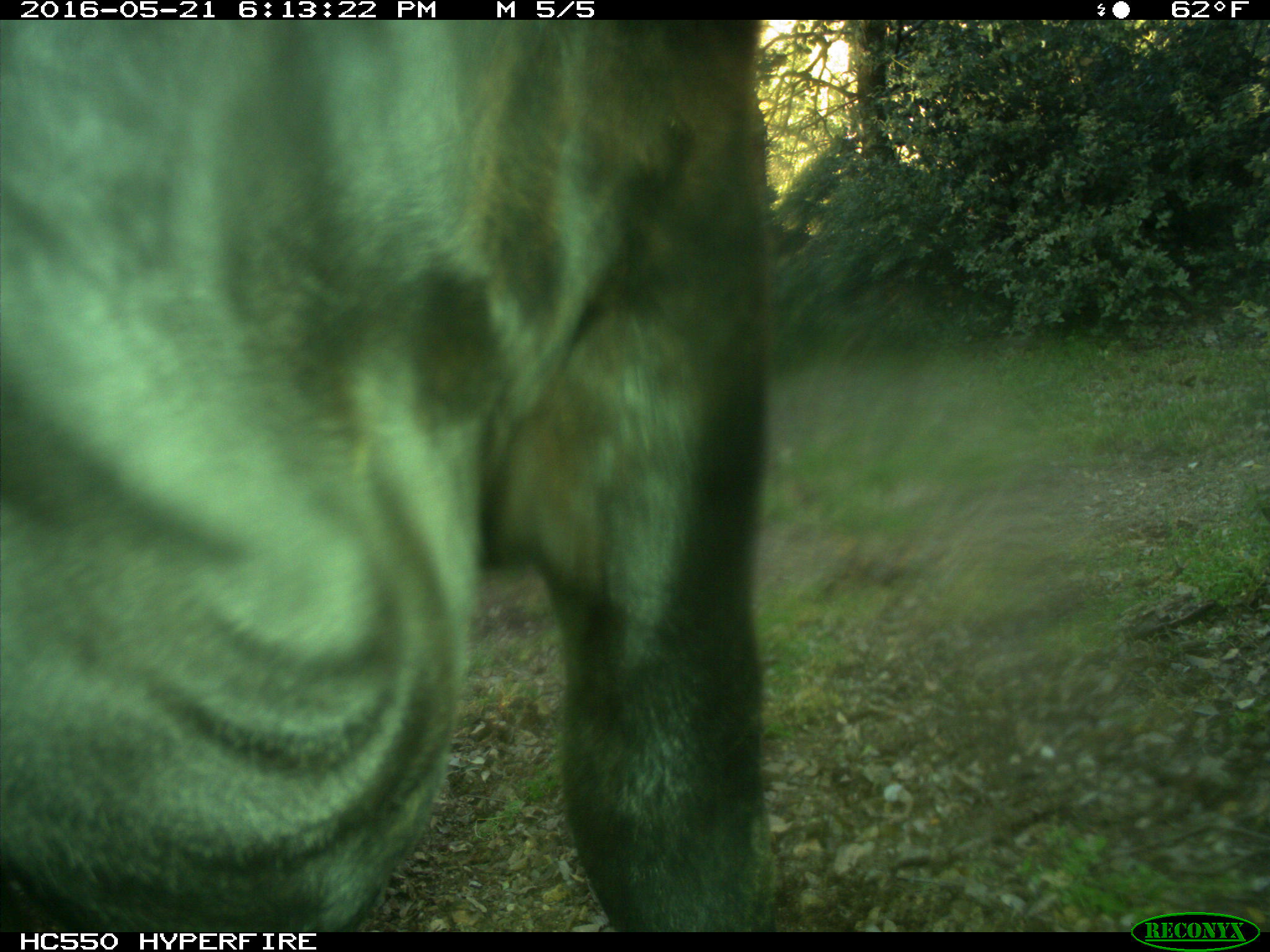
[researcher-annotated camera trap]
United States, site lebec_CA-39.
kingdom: Animalia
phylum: Chordata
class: Mammalia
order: Artiodactyla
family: Bovidae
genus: Bos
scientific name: Bos taurus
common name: domestic cow